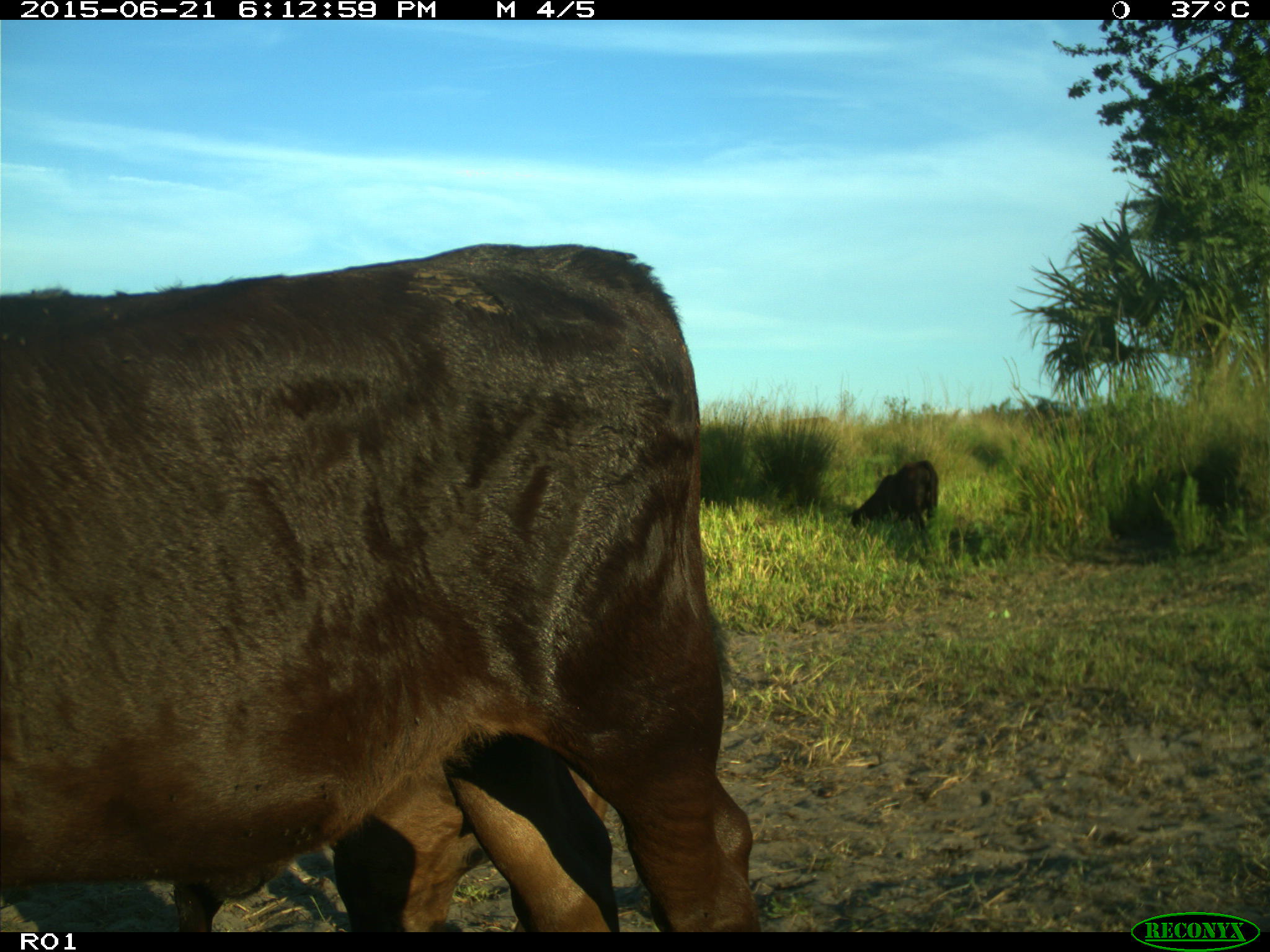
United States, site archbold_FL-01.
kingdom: Animalia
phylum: Chordata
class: Mammalia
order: Artiodactyla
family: Bovidae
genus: Bos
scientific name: Bos taurus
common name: domestic cow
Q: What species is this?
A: Bos taurus (domestic cow).